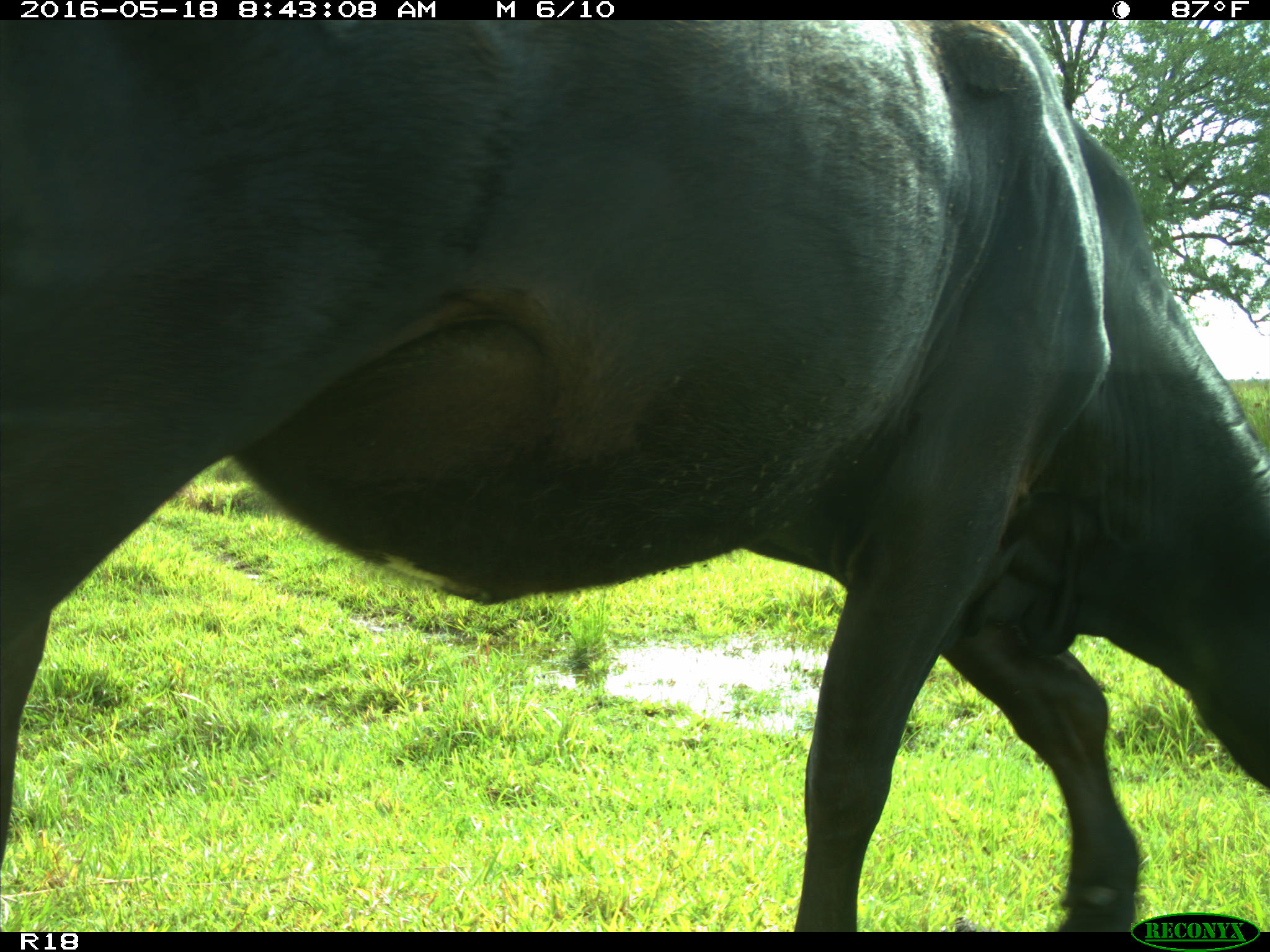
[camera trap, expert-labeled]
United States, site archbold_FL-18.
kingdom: Animalia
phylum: Chordata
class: Mammalia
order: Artiodactyla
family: Bovidae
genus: Bos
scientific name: Bos taurus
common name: domestic cow